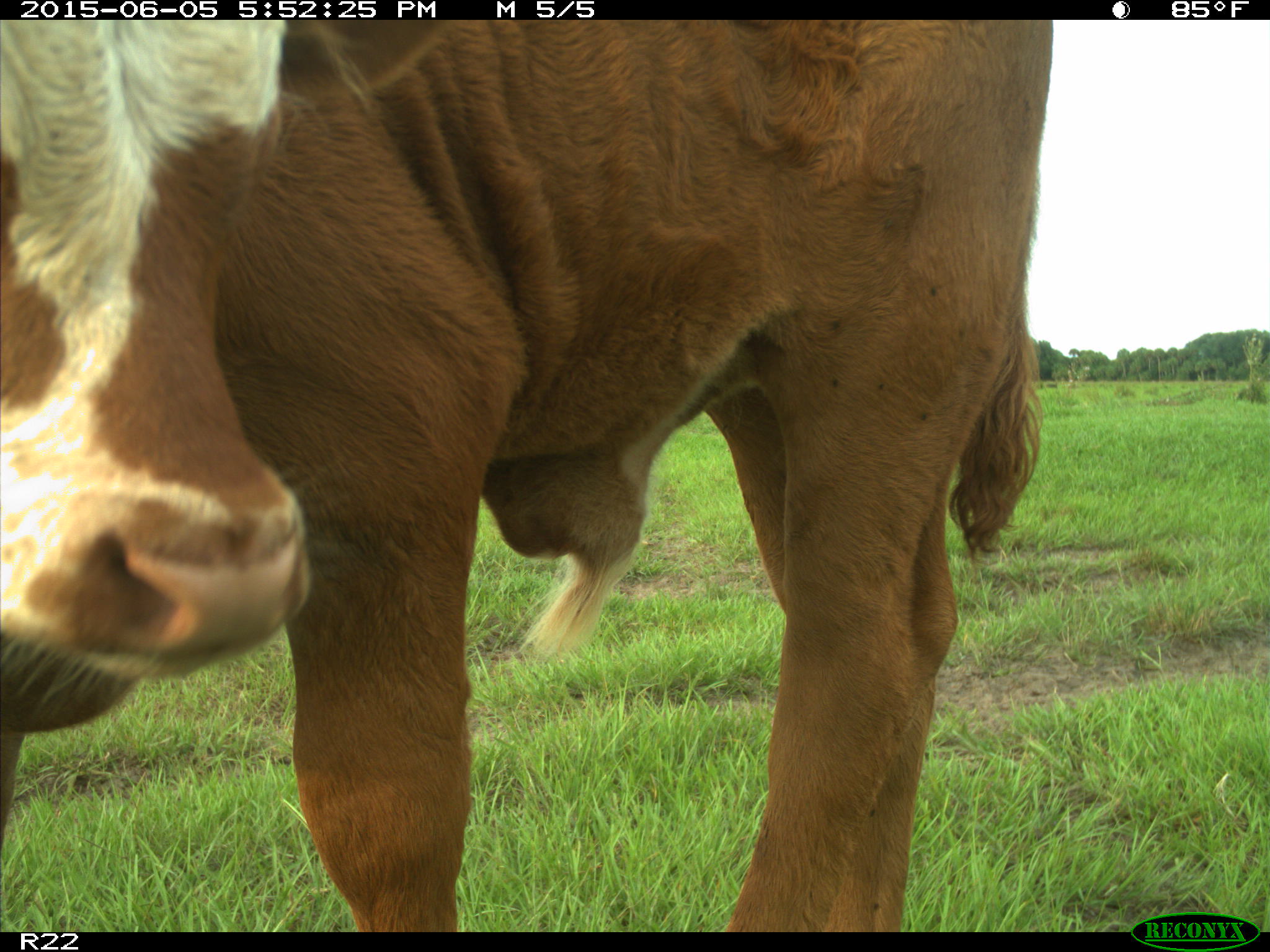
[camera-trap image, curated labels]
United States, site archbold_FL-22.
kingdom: Animalia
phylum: Chordata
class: Mammalia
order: Artiodactyla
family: Bovidae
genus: Bos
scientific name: Bos taurus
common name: domestic cow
Bos taurus (domestic cow).